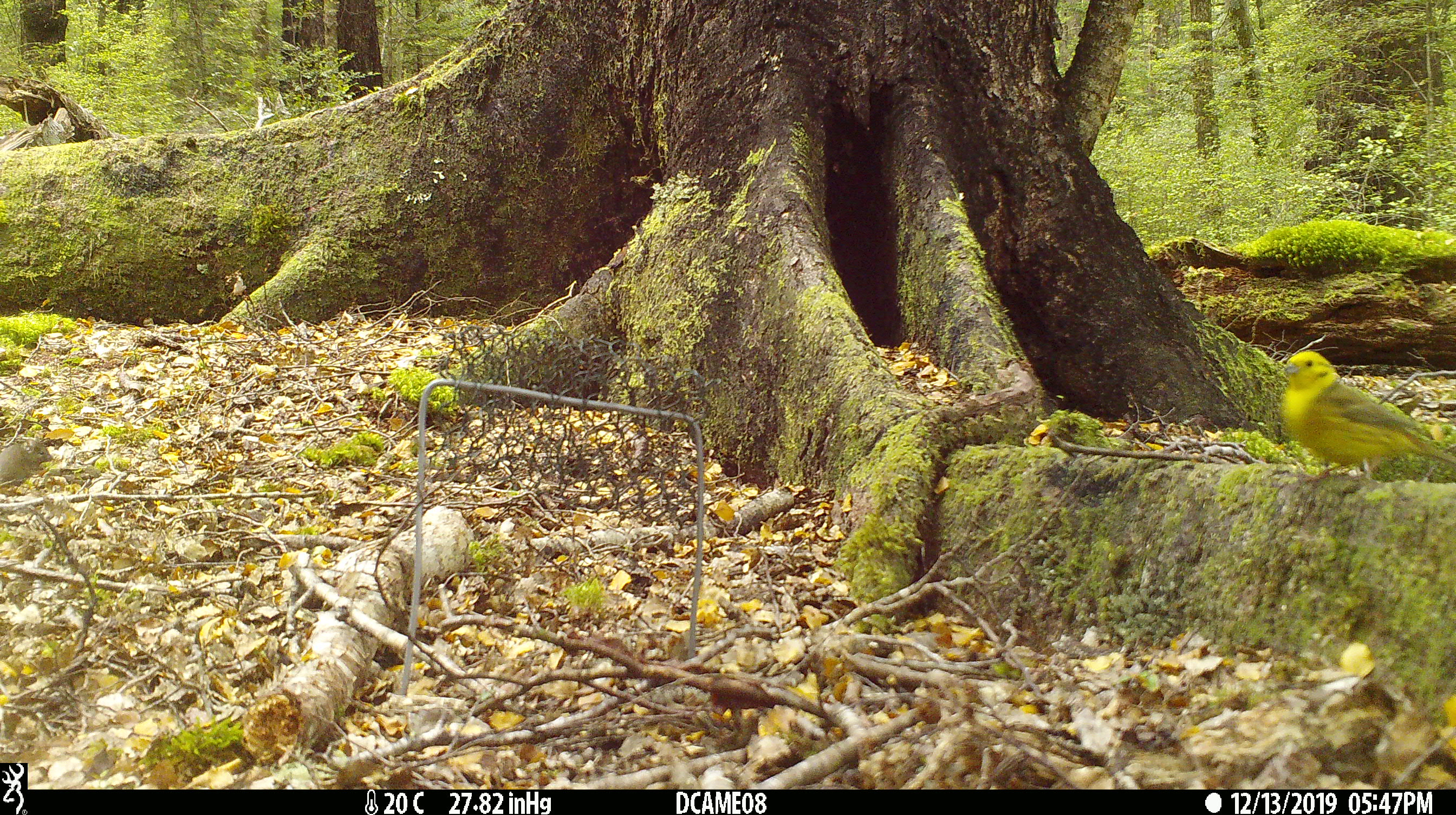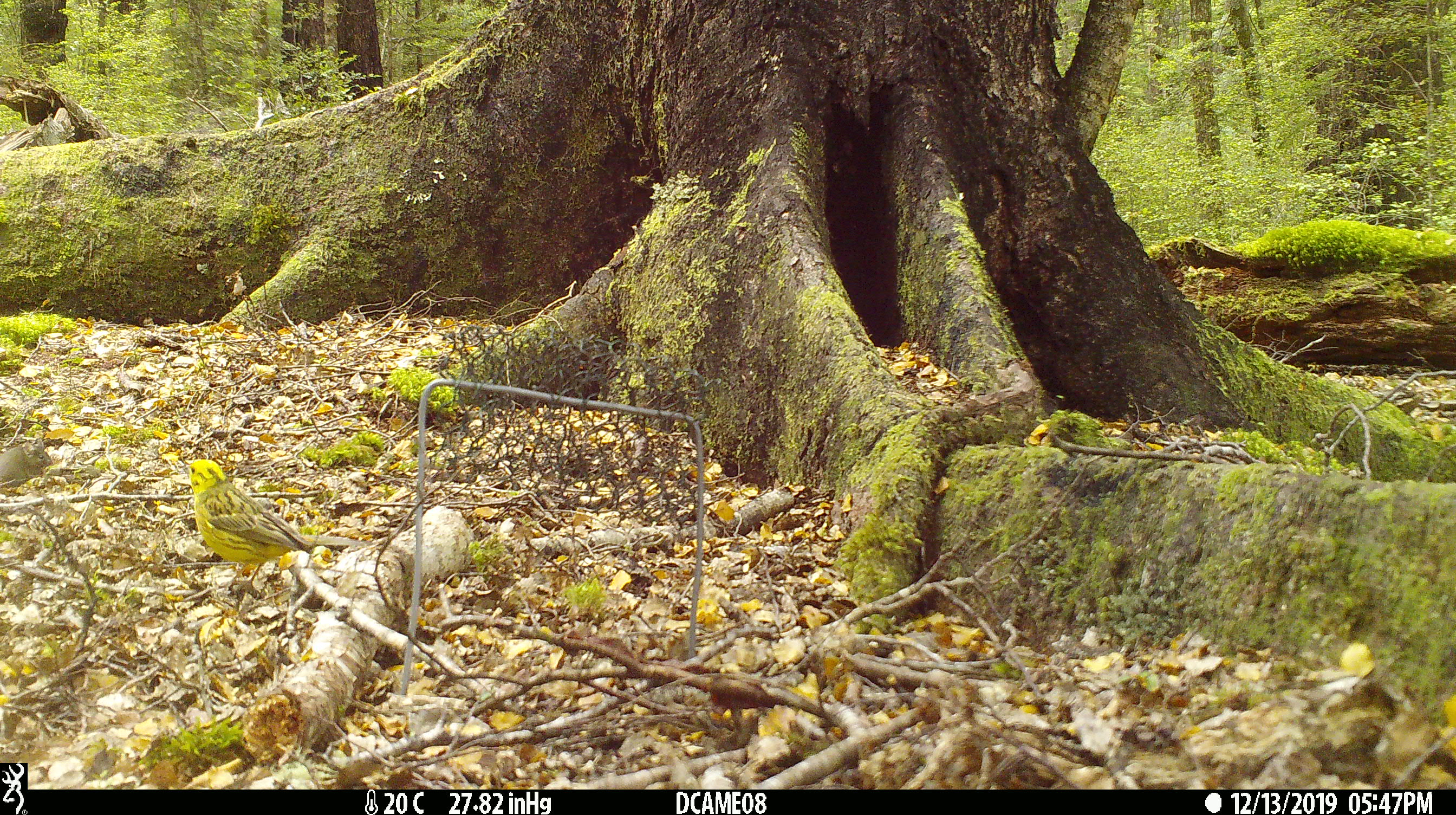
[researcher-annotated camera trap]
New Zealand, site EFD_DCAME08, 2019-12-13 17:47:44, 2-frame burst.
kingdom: Animalia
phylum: Chordata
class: Aves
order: Passeriformes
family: Emberizidae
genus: Emberiza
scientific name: Emberiza citrinella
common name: yellowhammer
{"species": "yellowhammer (Emberiza citrinella)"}